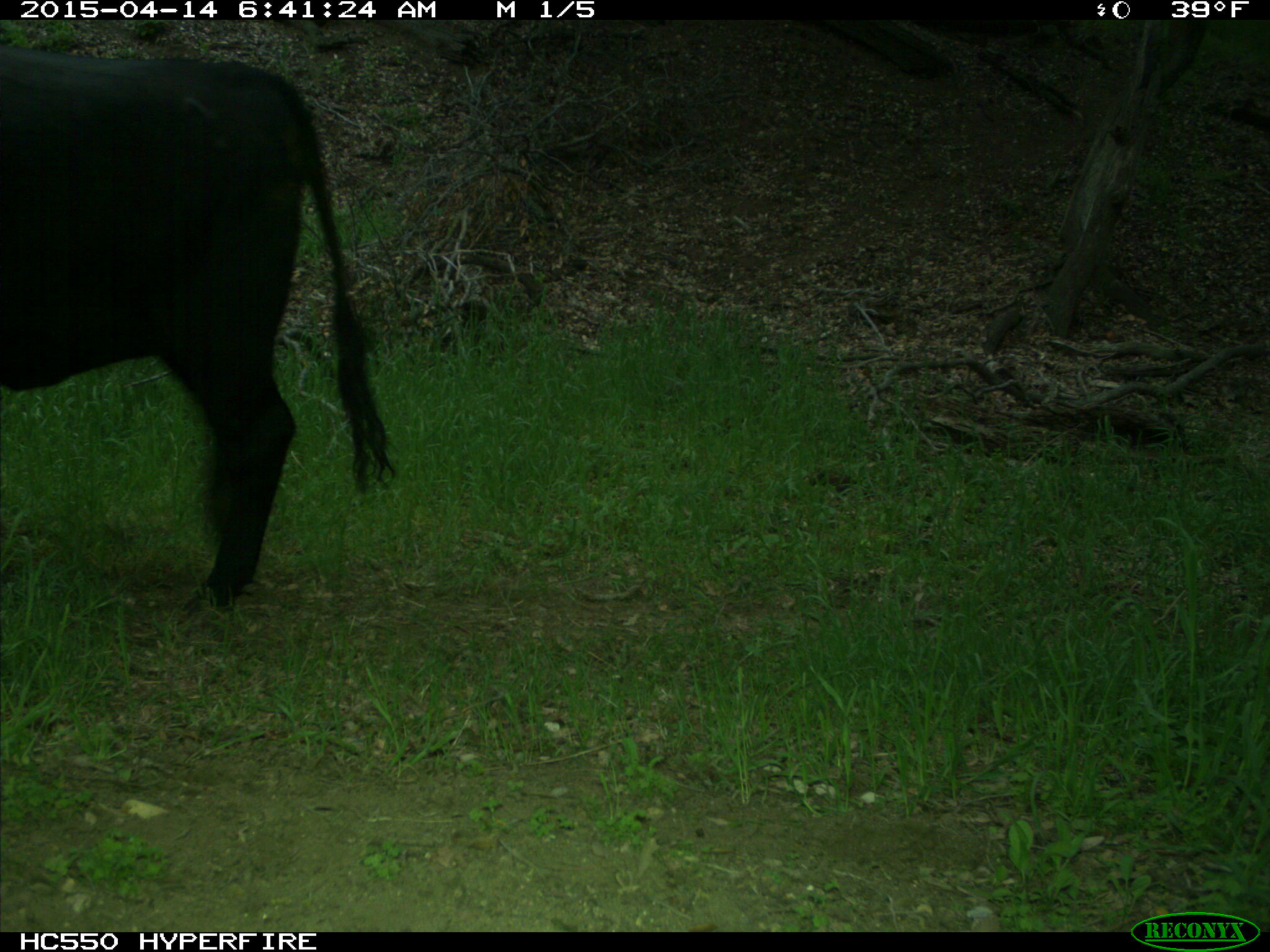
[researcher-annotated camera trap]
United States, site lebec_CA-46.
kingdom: Animalia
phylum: Chordata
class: Mammalia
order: Artiodactyla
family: Bovidae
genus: Bos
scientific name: Bos taurus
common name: domestic cow